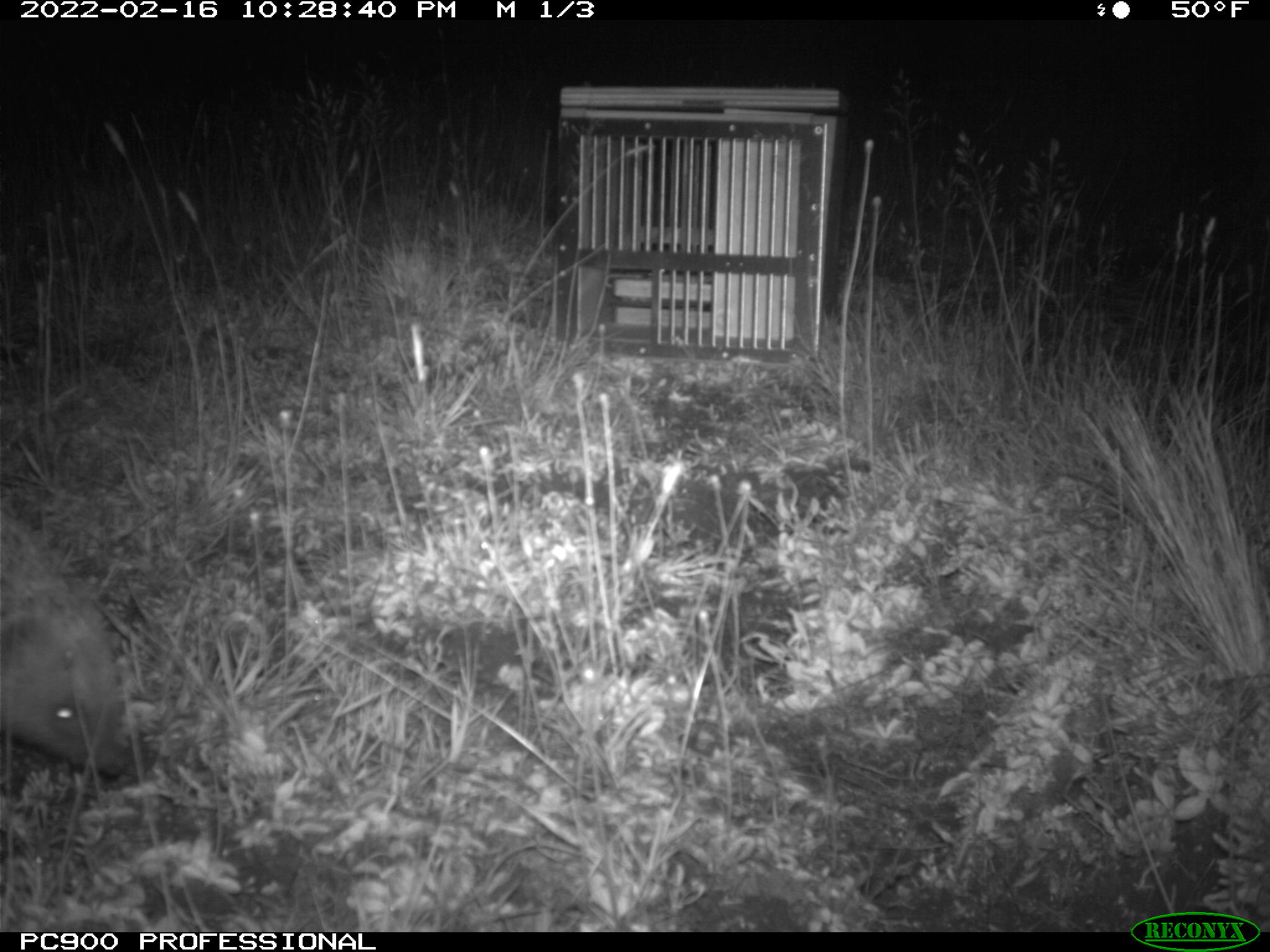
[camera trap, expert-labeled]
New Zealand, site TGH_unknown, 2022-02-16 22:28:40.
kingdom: Animalia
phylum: Chordata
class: Mammalia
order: Eulipotyphla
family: Erinaceidae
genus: Erinaceus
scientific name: Erinaceus europaeus europaeus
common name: european hedgehog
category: hedgehog